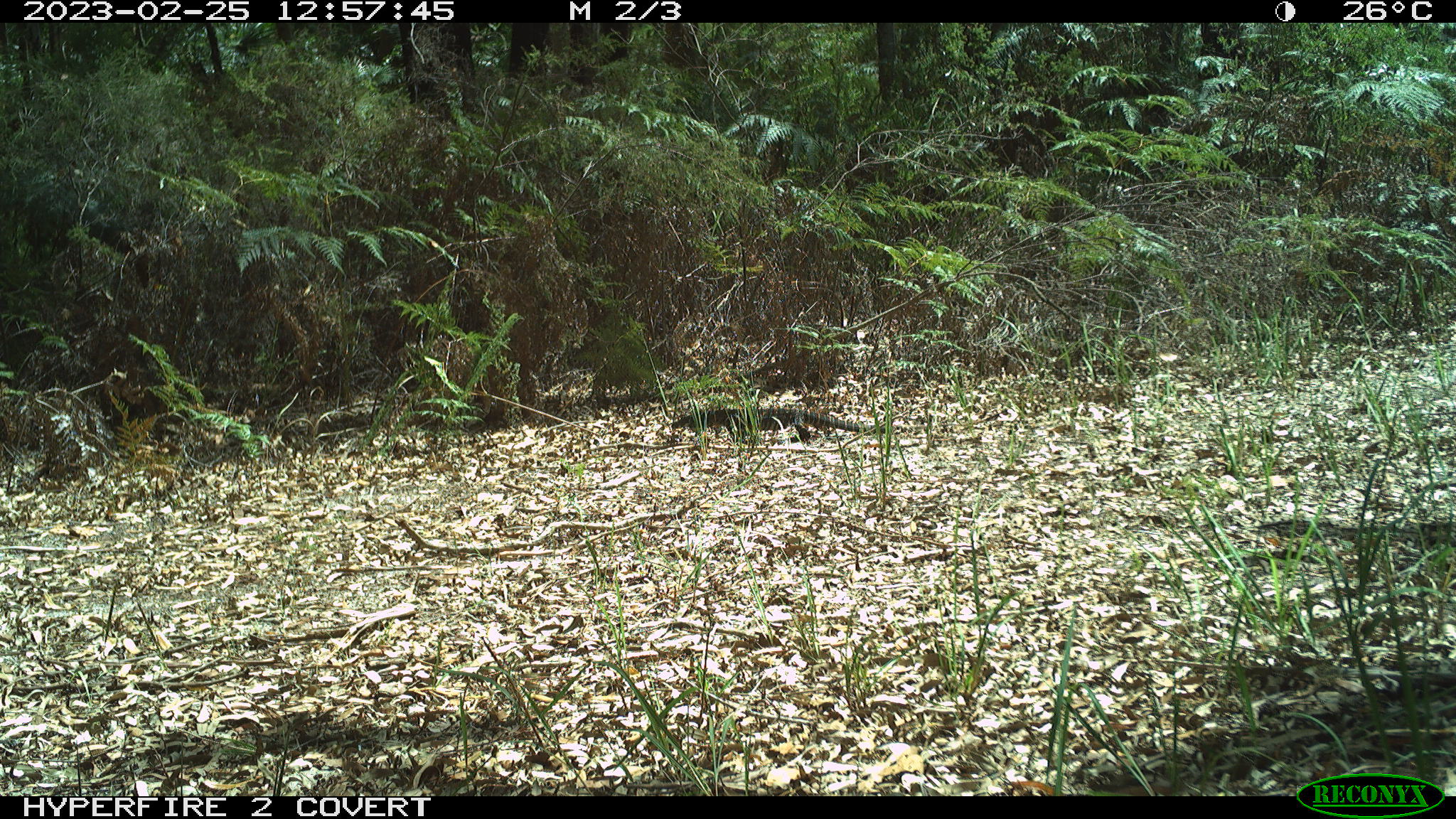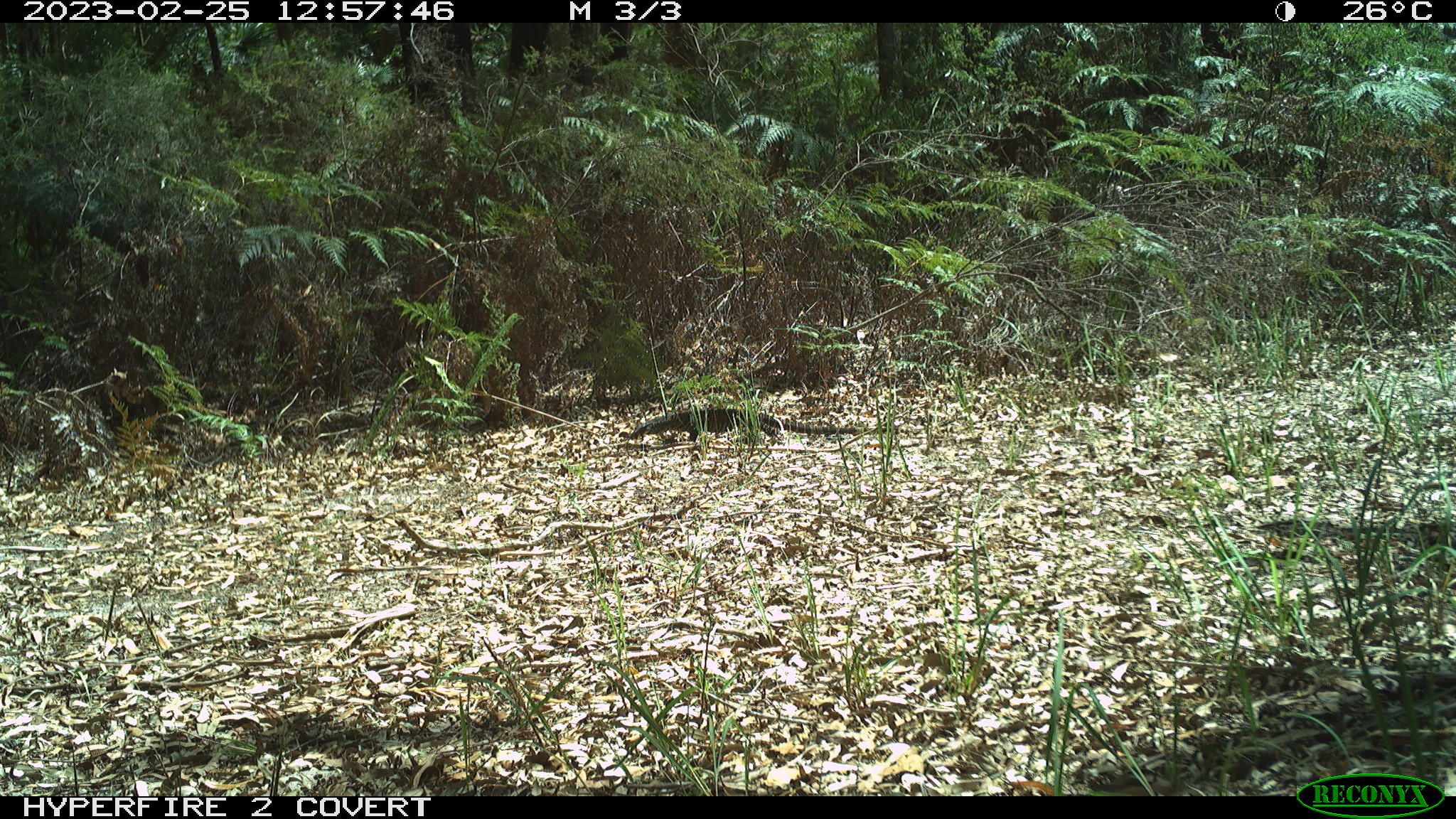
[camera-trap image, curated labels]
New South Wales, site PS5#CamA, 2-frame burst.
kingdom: Animalia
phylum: Chordata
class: Reptilia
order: Squamata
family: Varanidae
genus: Varanus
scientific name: Varanus varius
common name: lace monitor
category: goanna